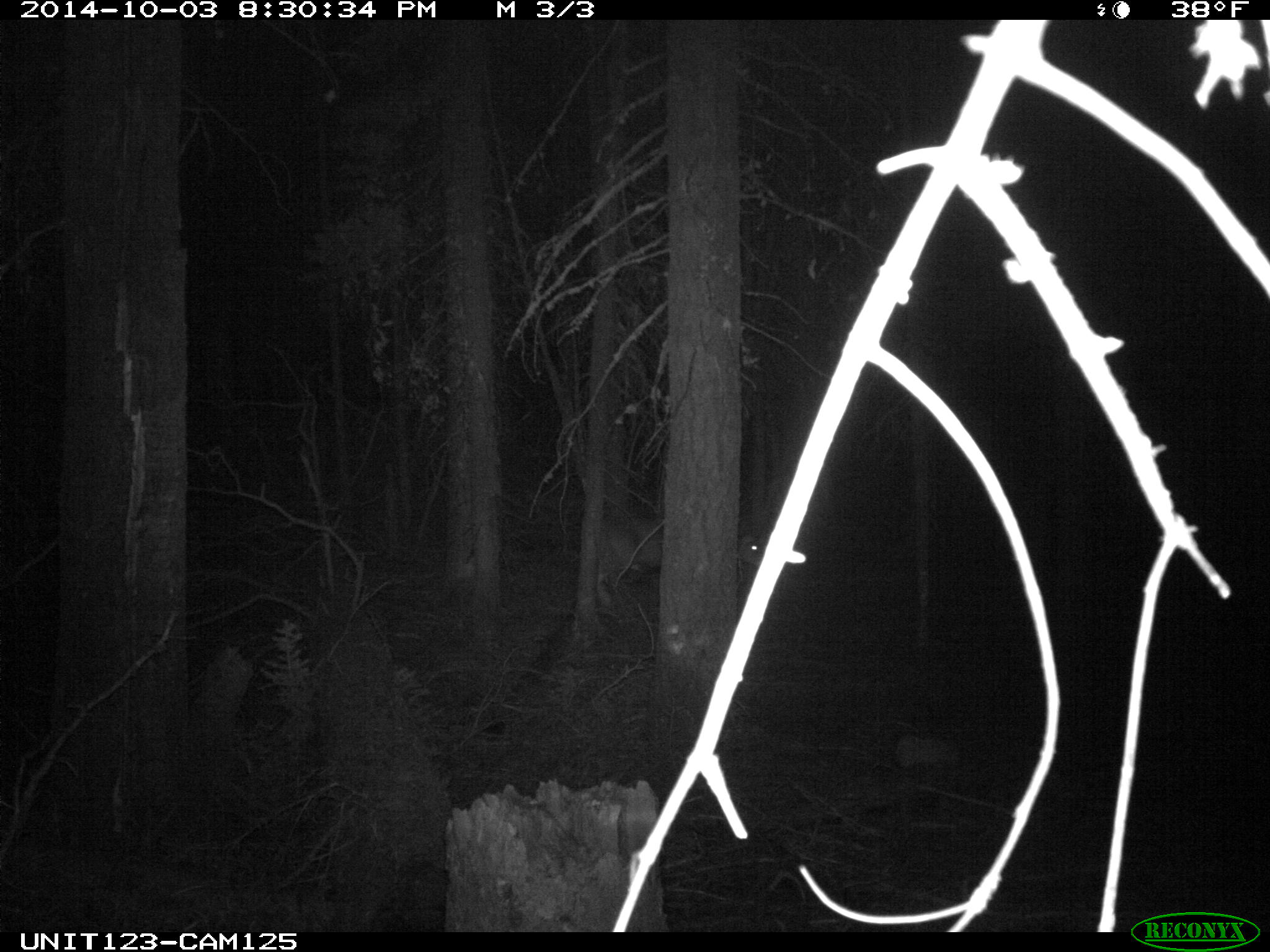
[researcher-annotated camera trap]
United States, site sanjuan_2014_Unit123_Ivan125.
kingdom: Animalia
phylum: Chordata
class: Mammalia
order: Artiodactyla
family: Cervidae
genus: Odocoileus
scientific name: Odocoileus hemionus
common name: mule deer